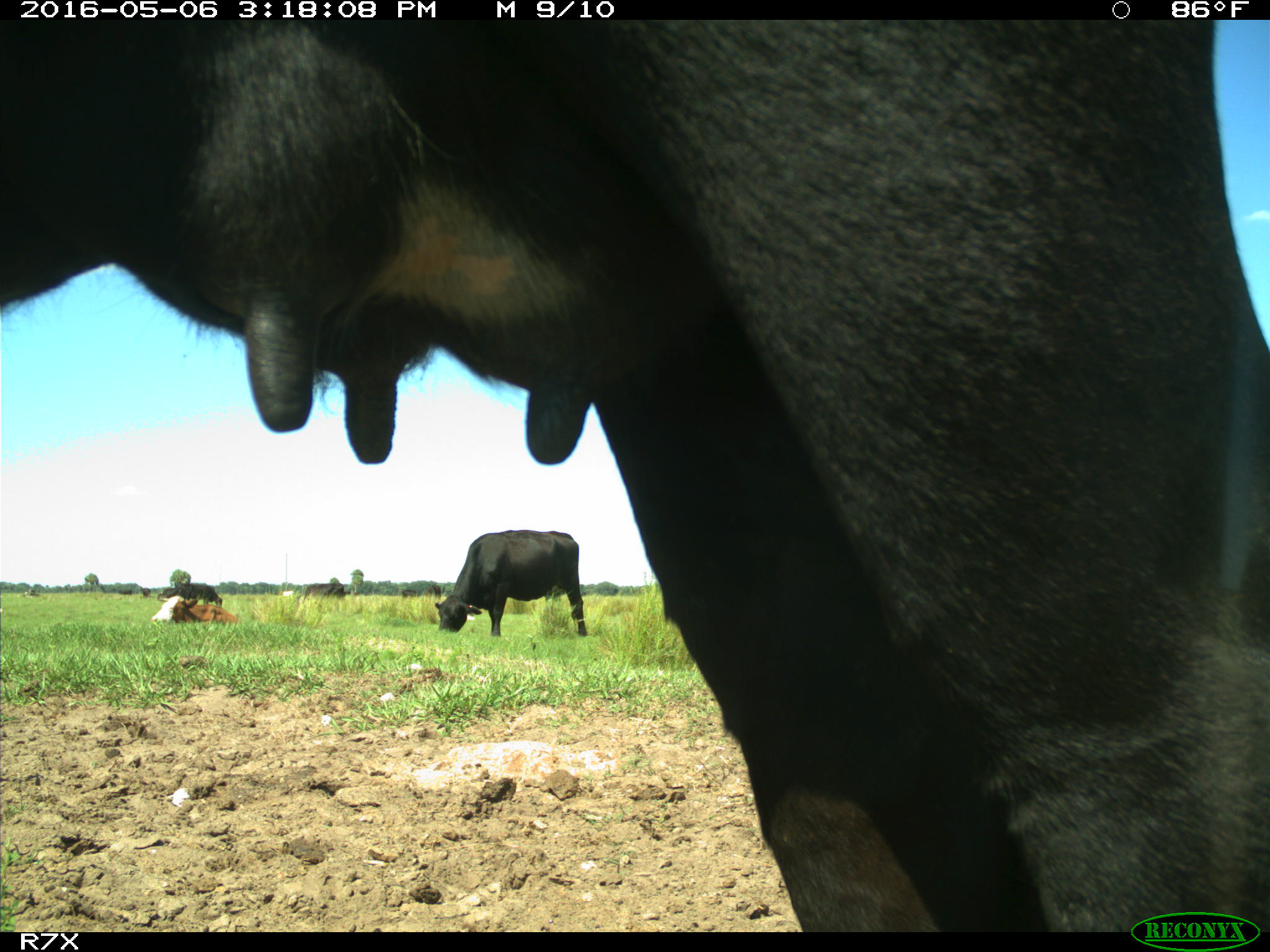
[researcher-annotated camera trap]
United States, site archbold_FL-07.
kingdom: Animalia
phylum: Chordata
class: Mammalia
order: Artiodactyla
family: Bovidae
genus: Bos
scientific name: Bos taurus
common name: domestic cow